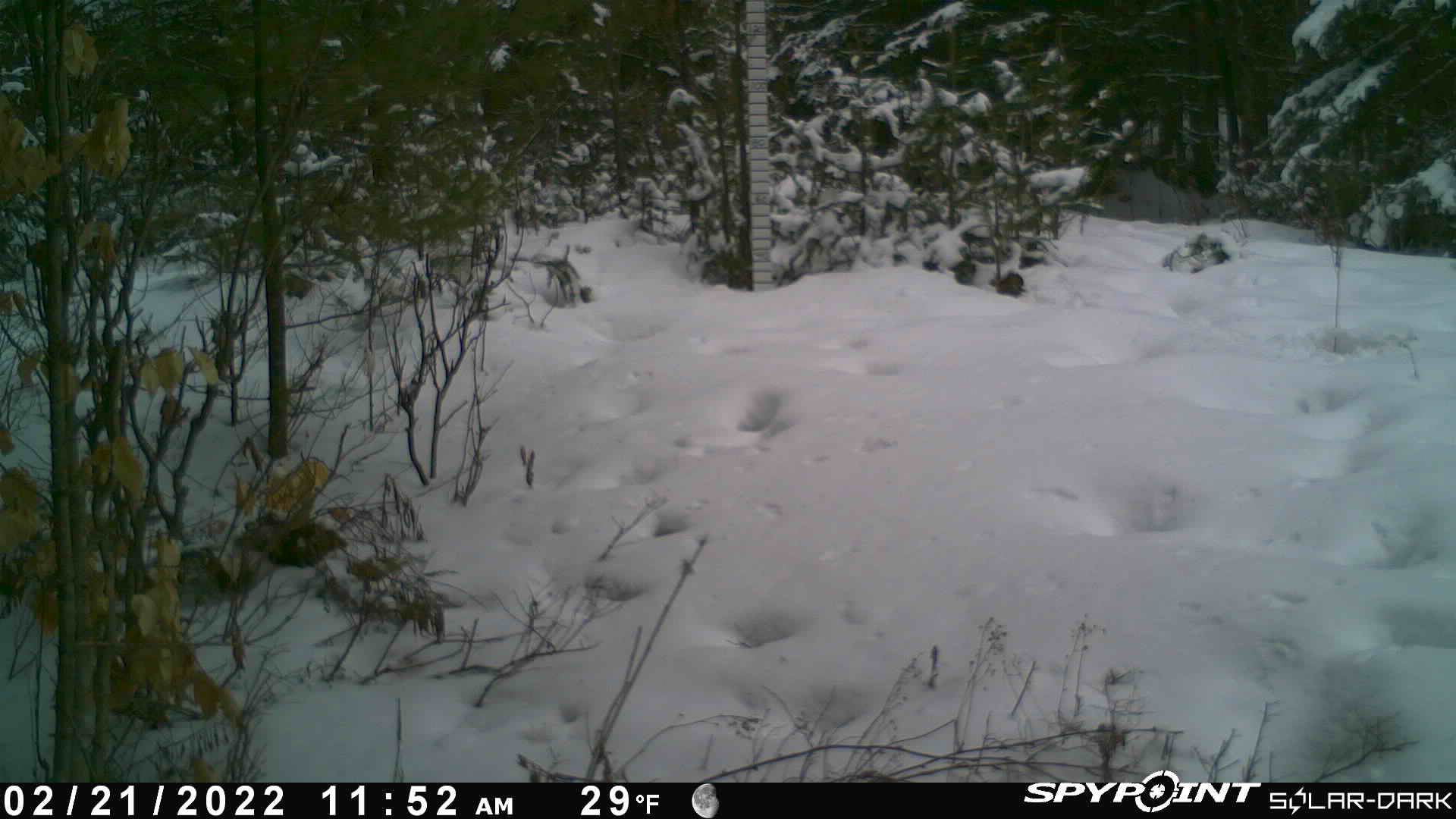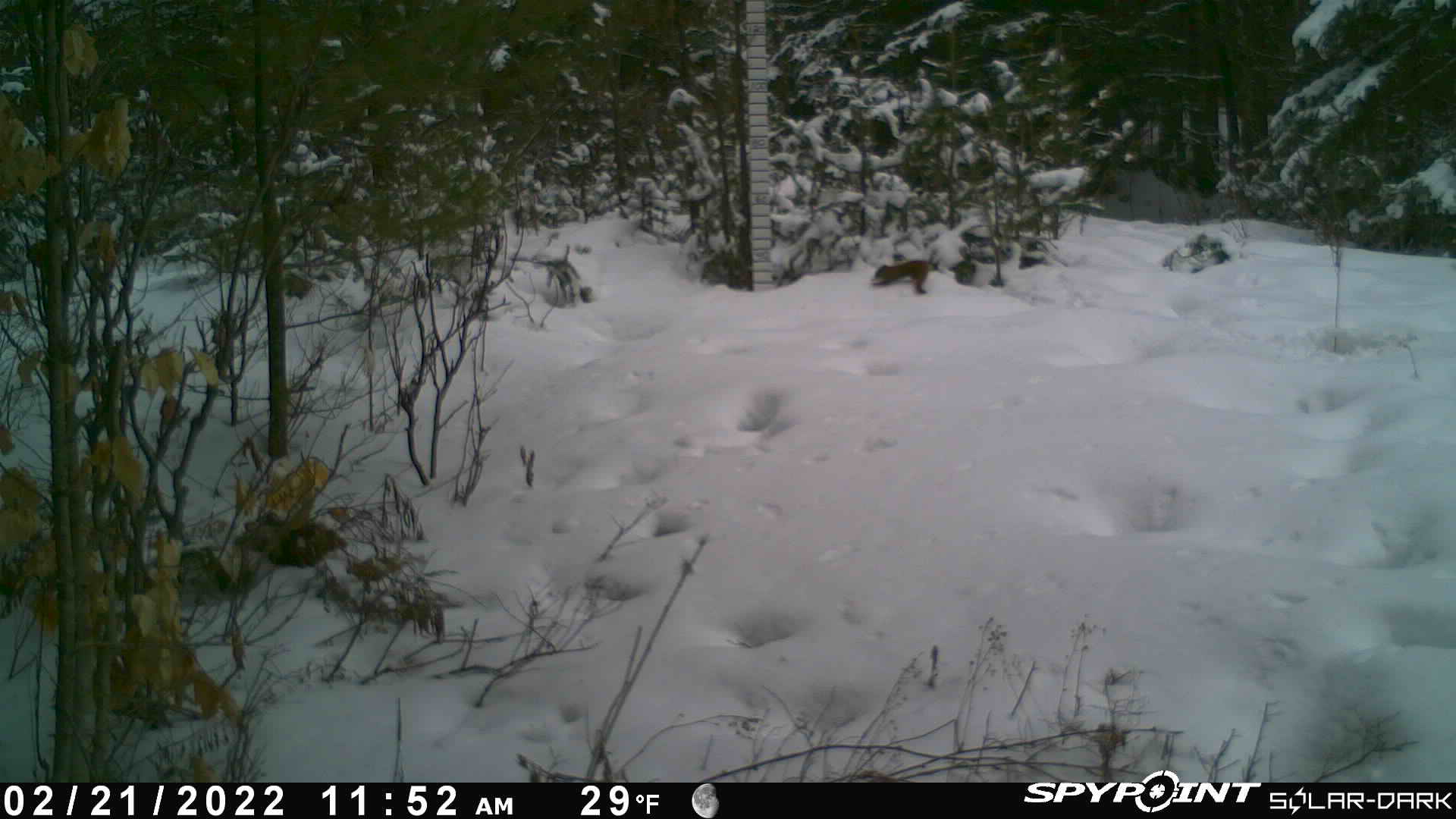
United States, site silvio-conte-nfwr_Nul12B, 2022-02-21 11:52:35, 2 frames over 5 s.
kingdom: Animalia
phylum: Chordata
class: Mammalia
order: Rodentia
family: Sciuridae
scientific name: Sciuridae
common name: squirrel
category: squirrel sp.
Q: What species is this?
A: Squirrel sp. (squirrel) (Sciuridae).